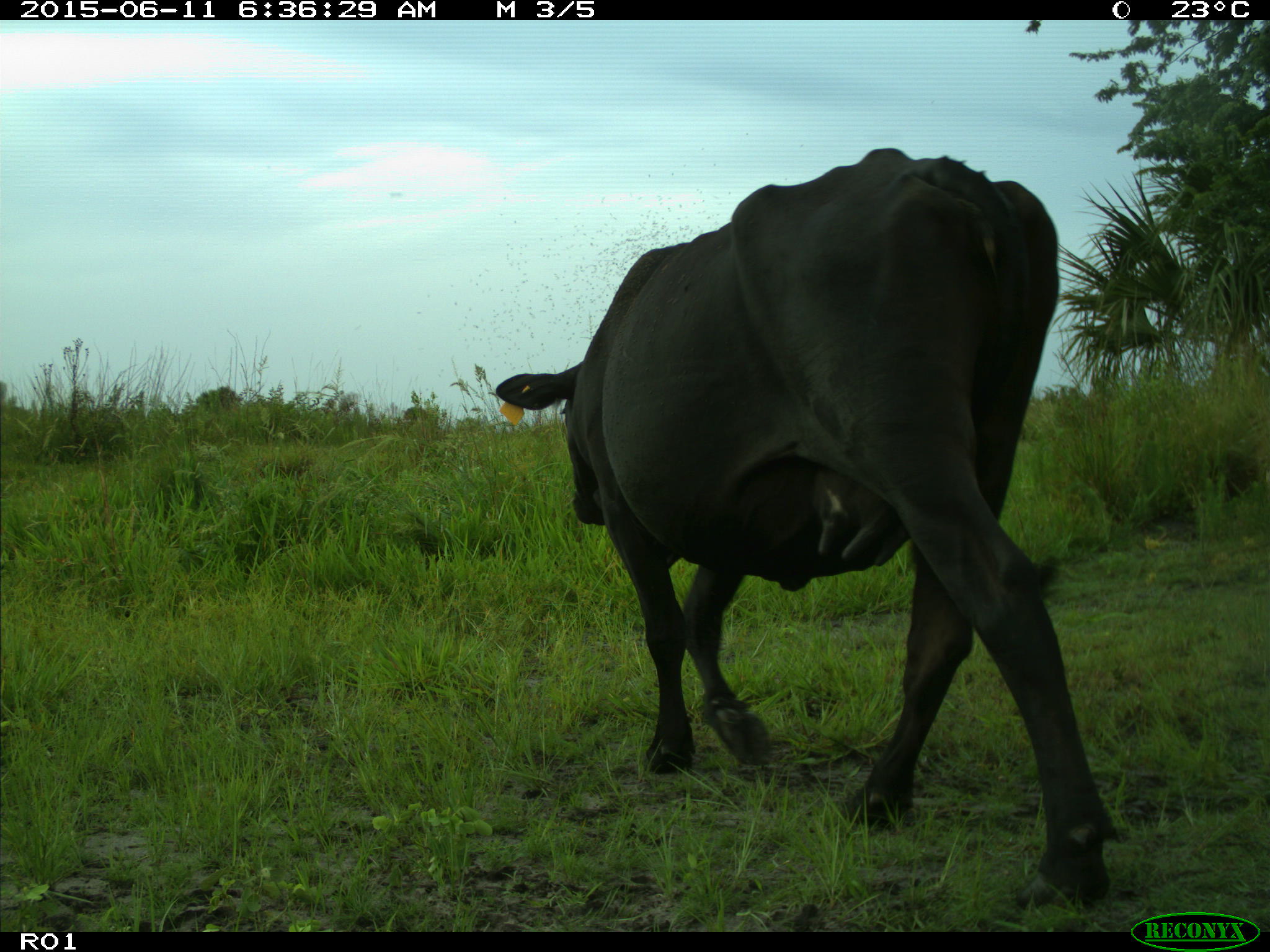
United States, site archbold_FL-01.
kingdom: Animalia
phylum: Chordata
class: Mammalia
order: Artiodactyla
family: Bovidae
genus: Bos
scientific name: Bos taurus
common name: domestic cow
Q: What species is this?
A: Bos taurus (domestic cow).